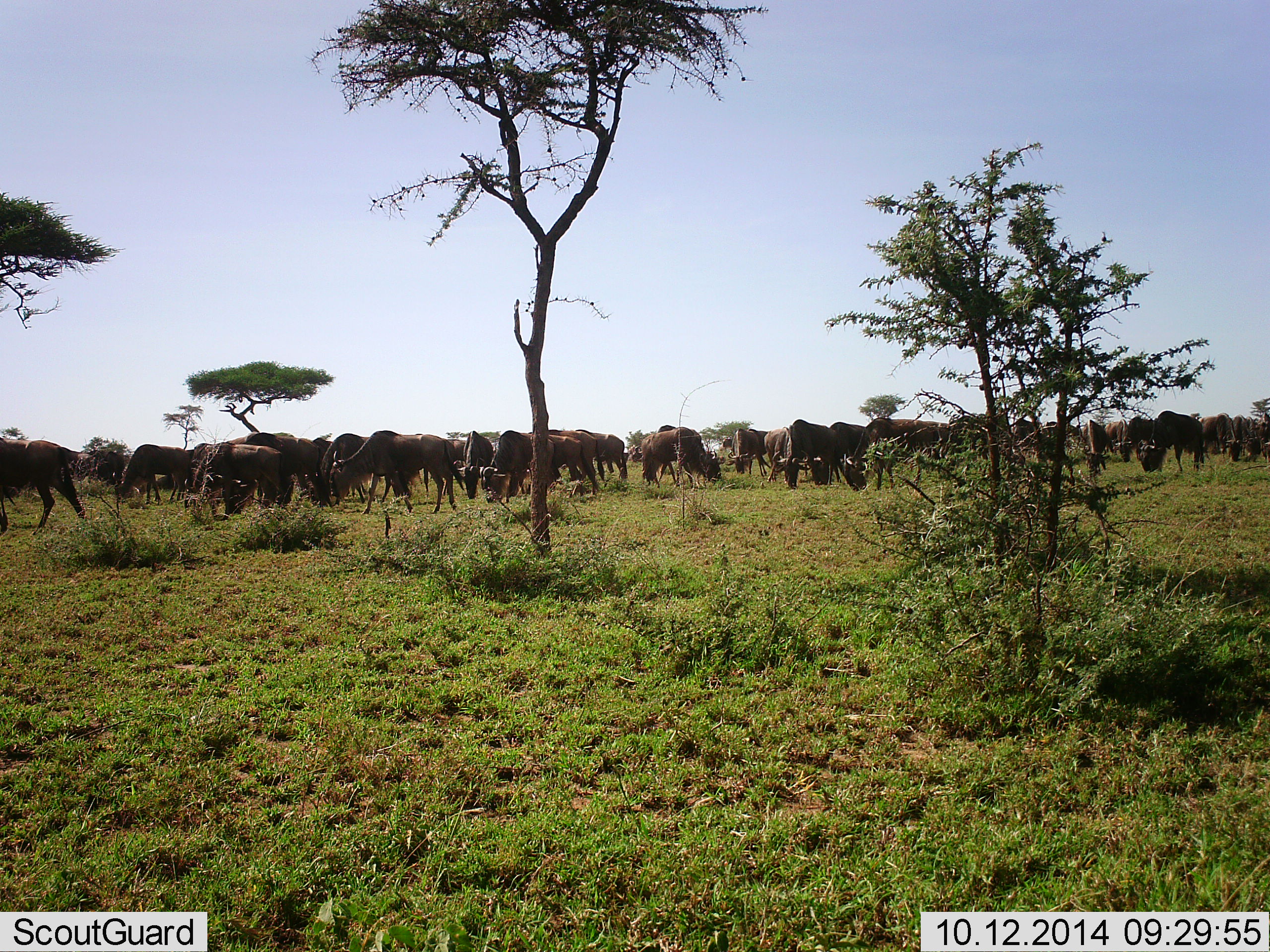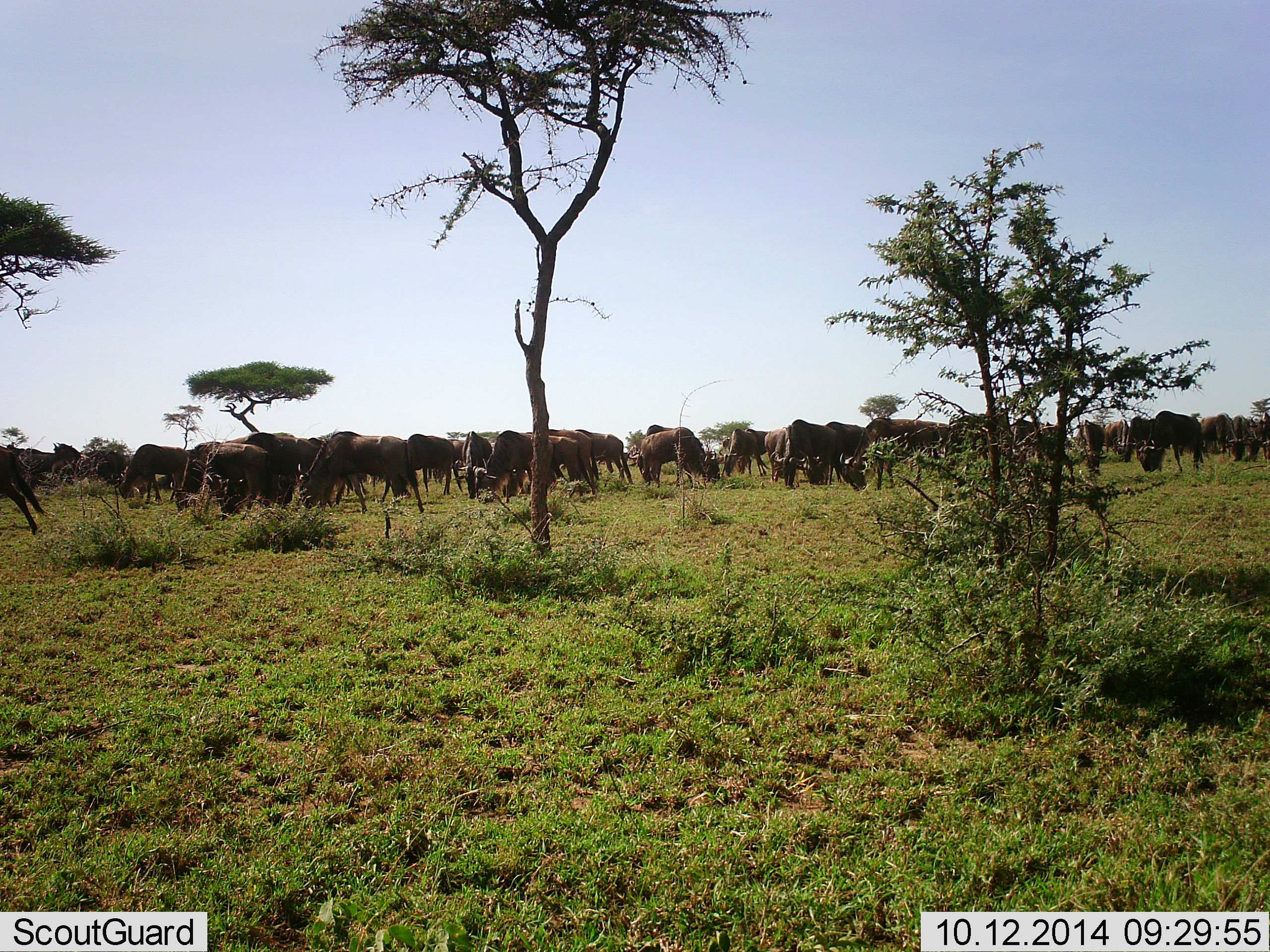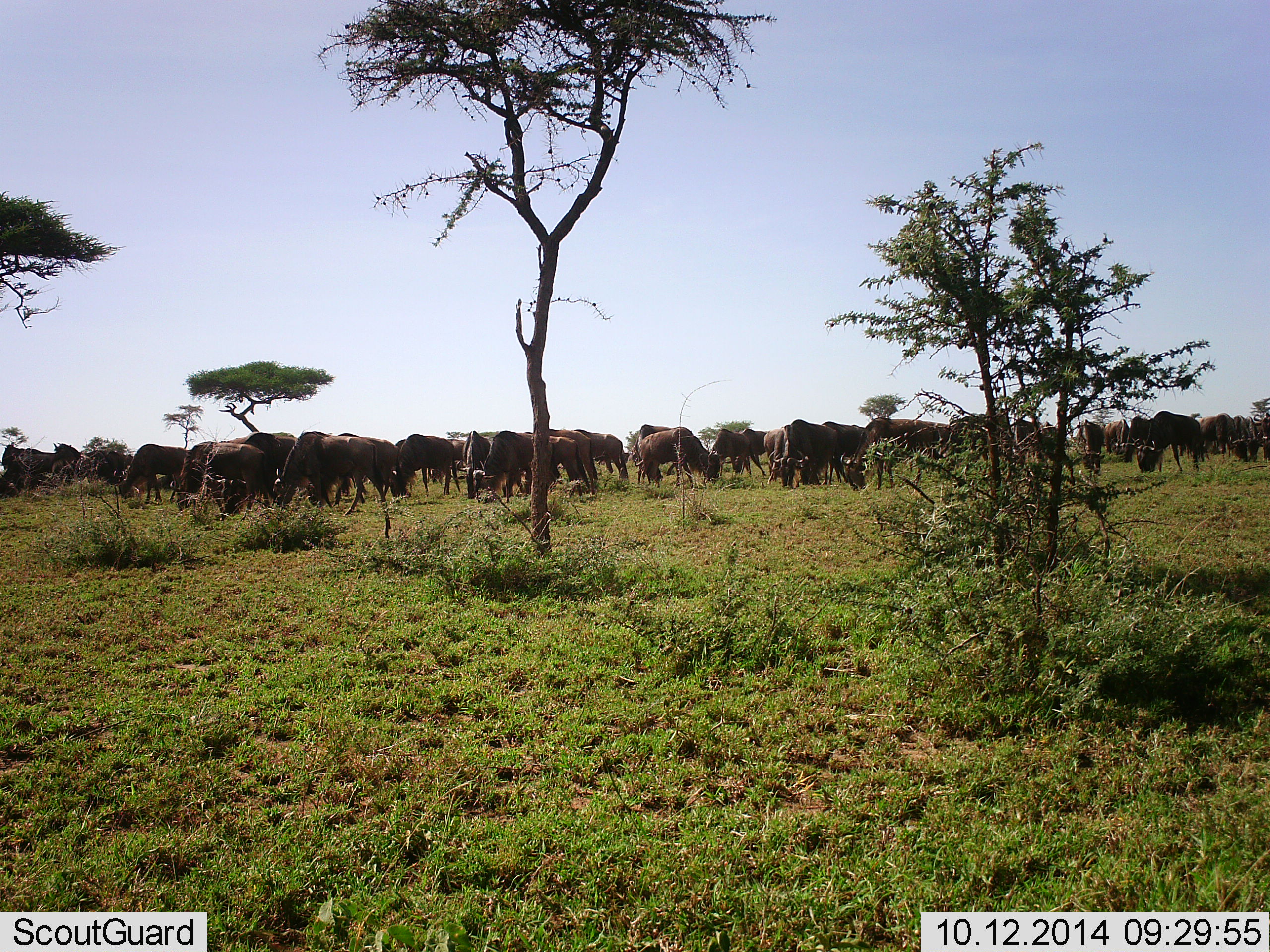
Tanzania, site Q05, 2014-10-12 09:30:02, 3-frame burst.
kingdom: Animalia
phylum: Chordata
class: Mammalia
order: Artiodactyla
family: Bovidae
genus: Connochaetes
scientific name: Connochaetes taurinus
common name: blue wildebeest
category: wildebeest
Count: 11-50.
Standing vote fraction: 30%.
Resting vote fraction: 10%.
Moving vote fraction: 30%.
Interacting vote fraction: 0%.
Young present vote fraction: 0%.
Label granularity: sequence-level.